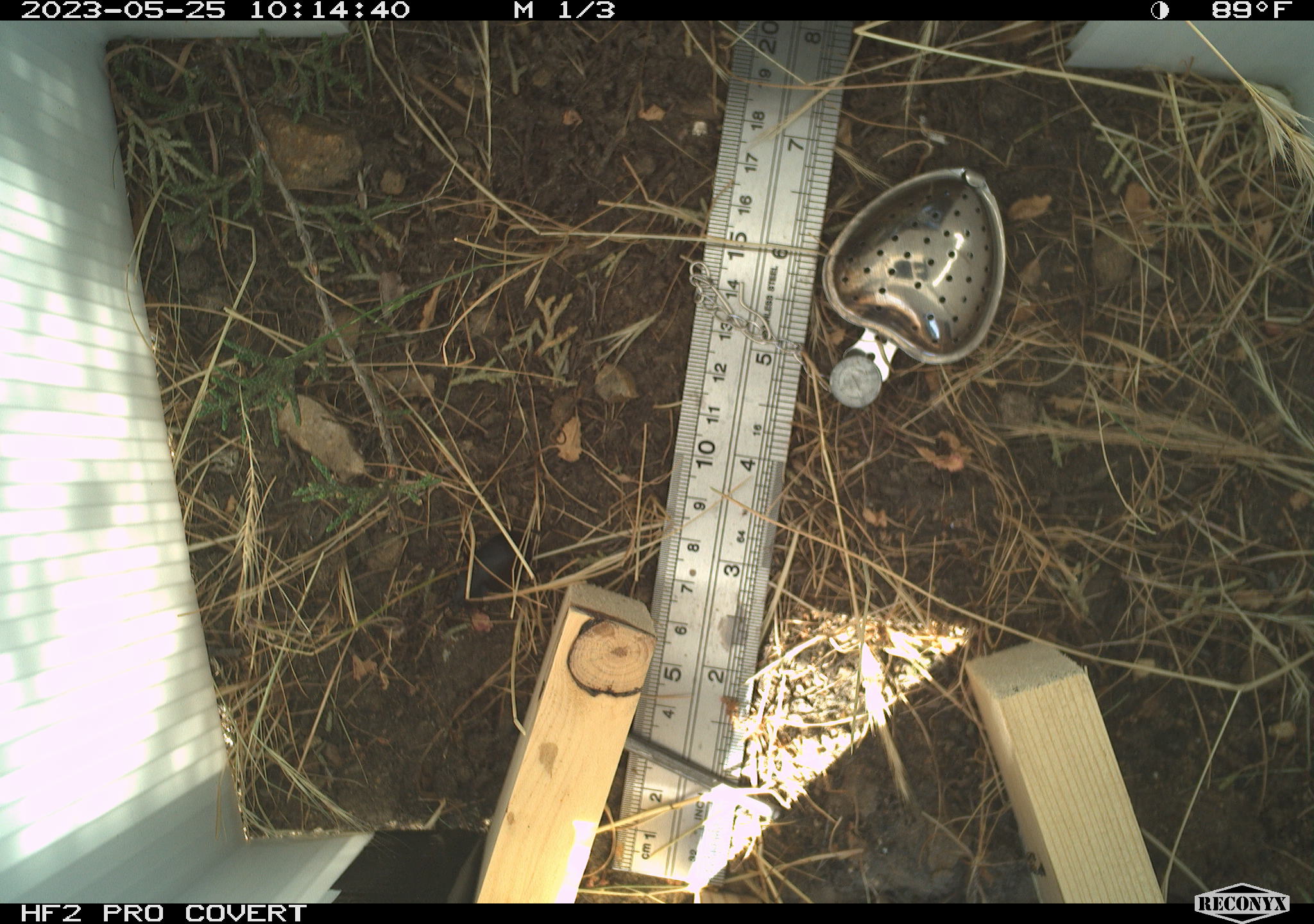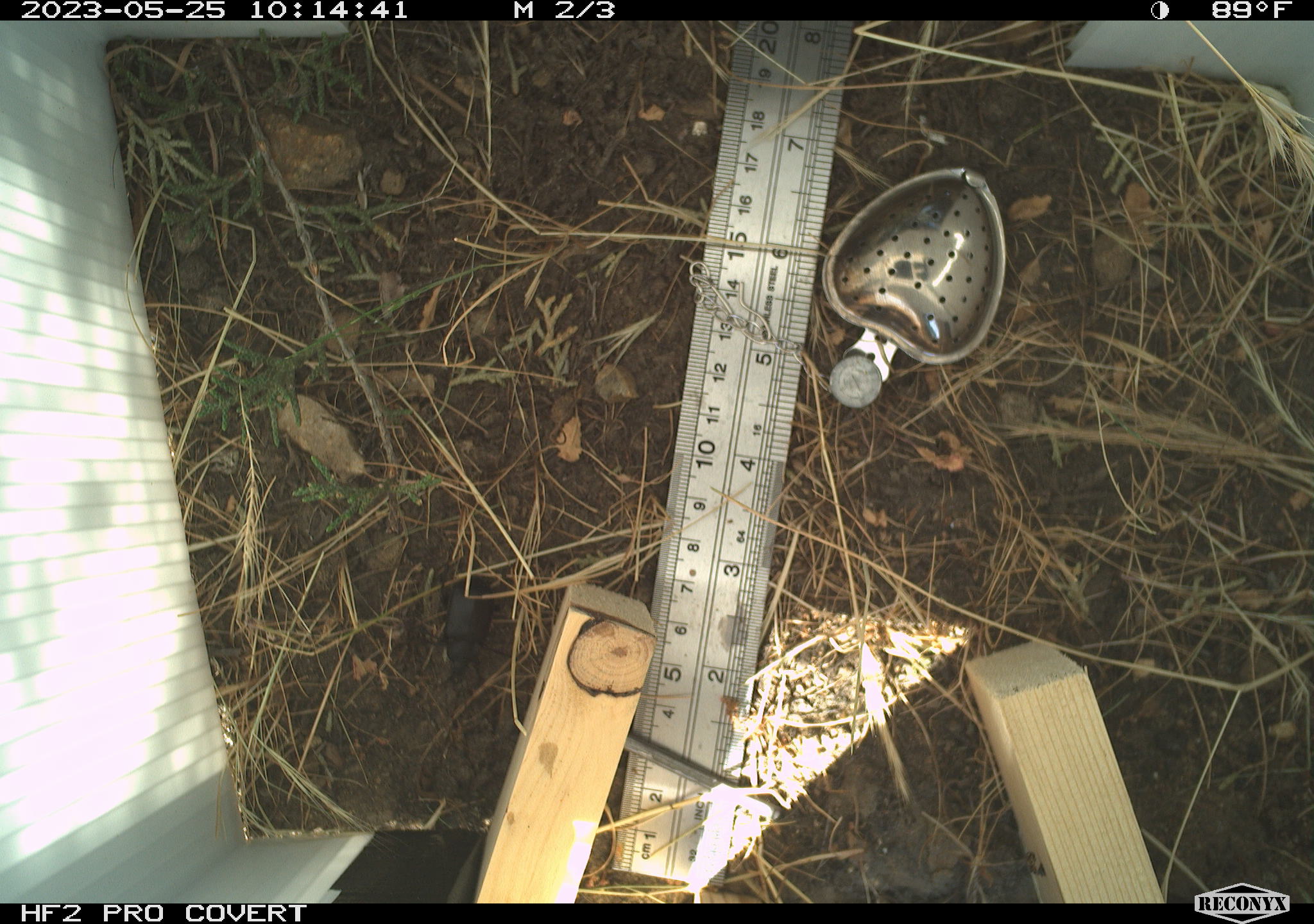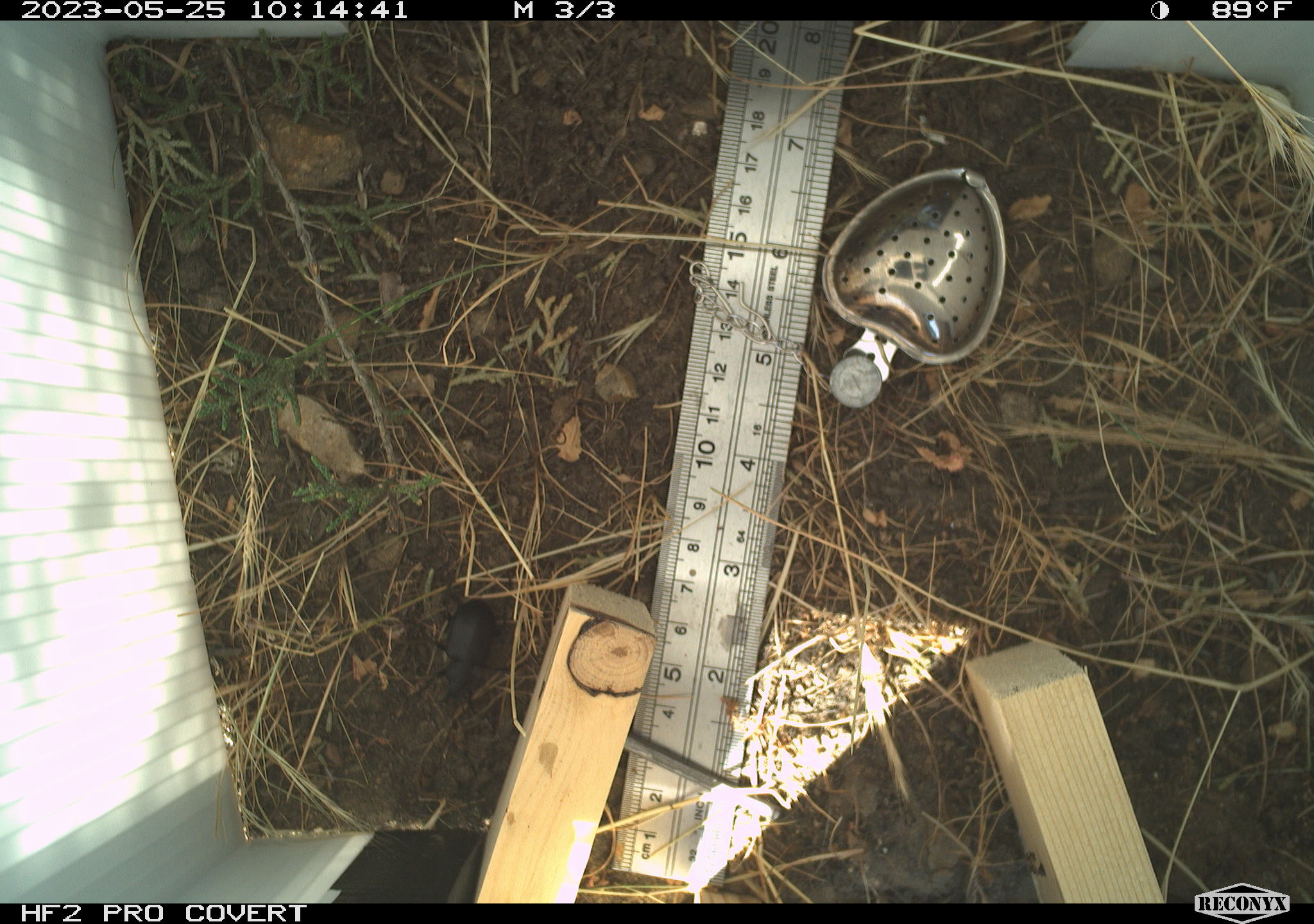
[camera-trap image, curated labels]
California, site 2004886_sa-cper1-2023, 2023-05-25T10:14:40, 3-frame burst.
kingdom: Animalia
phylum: Arthropoda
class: Insecta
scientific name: Insecta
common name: insect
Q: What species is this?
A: Insect (Insecta).